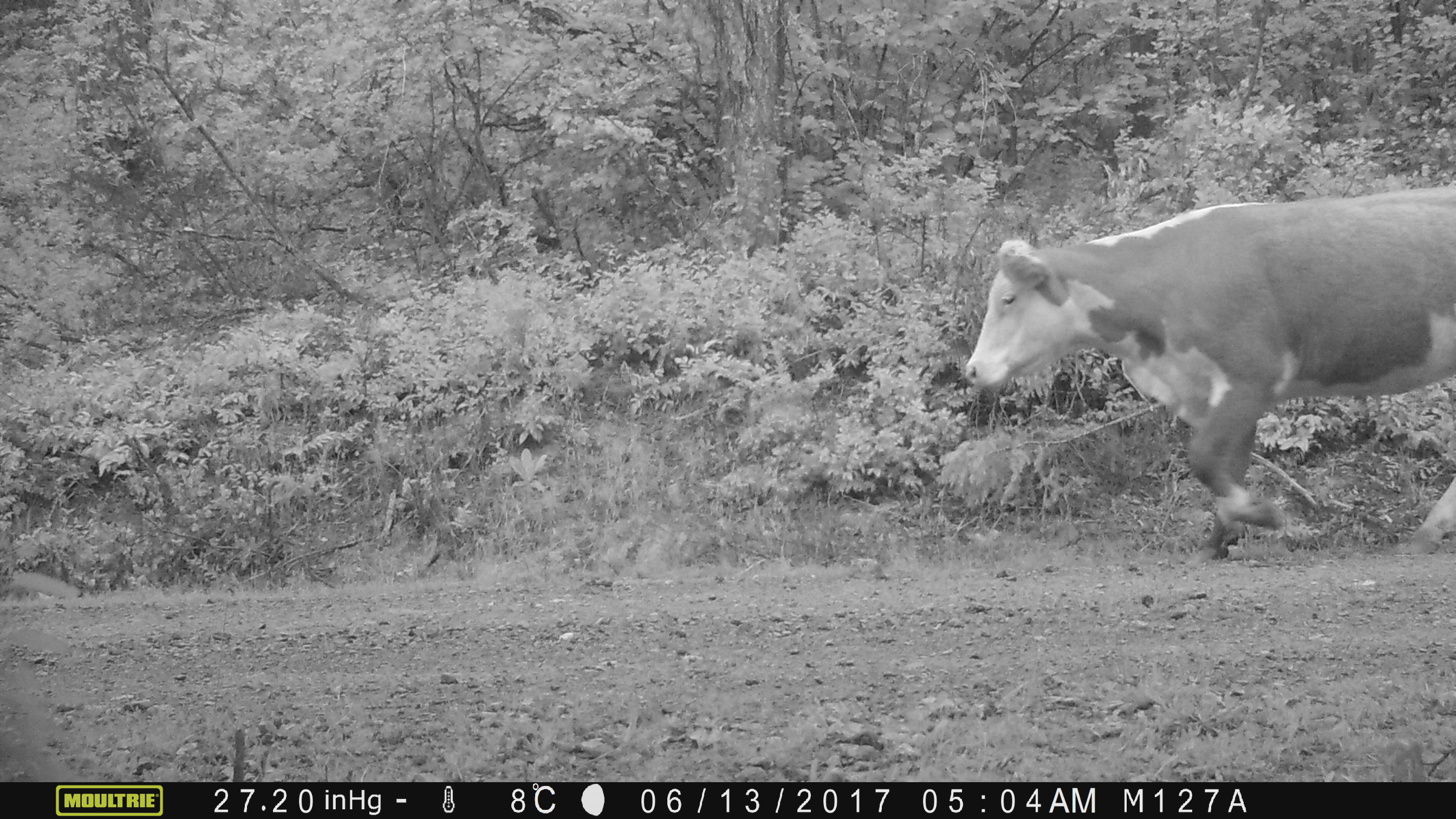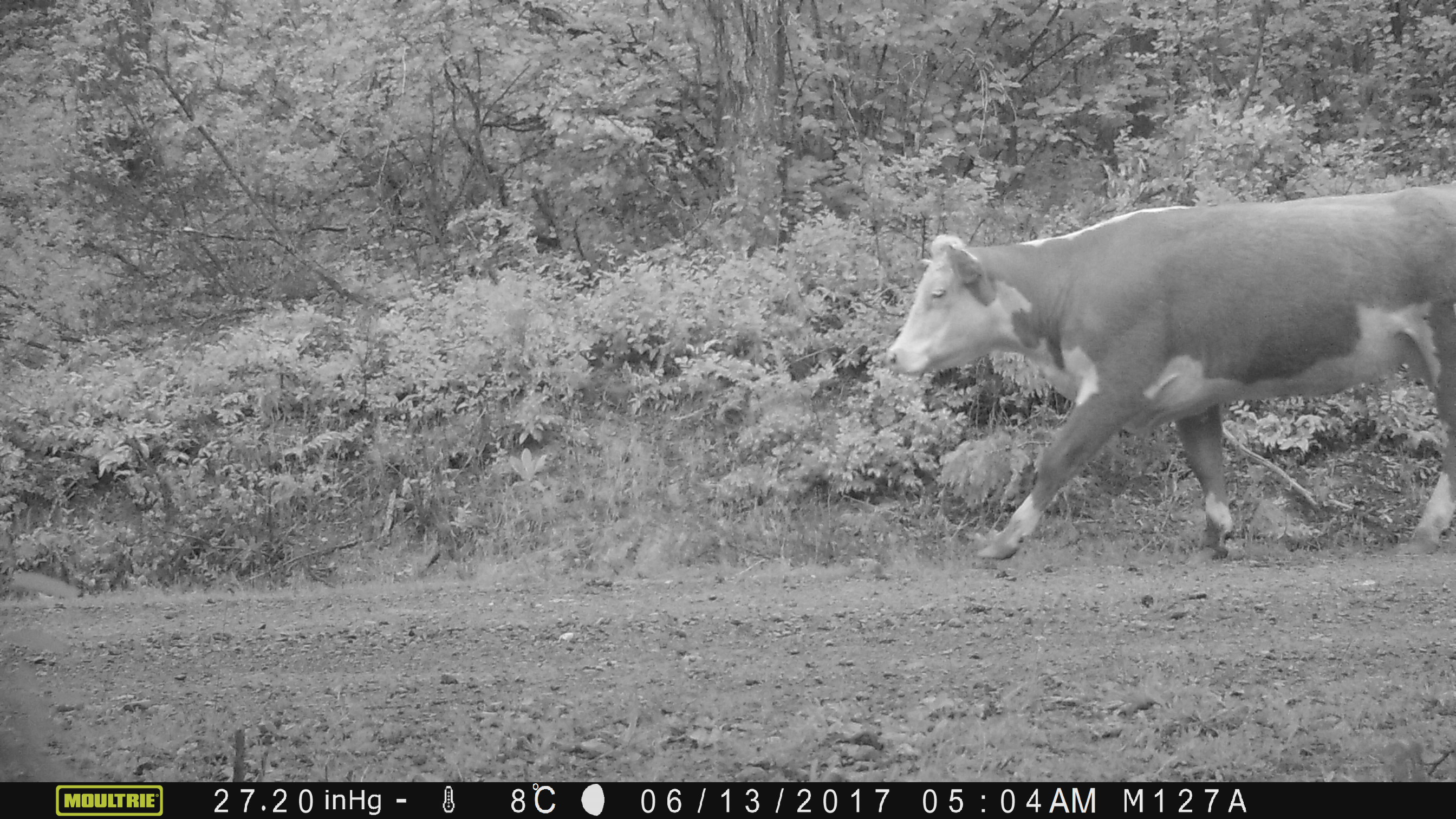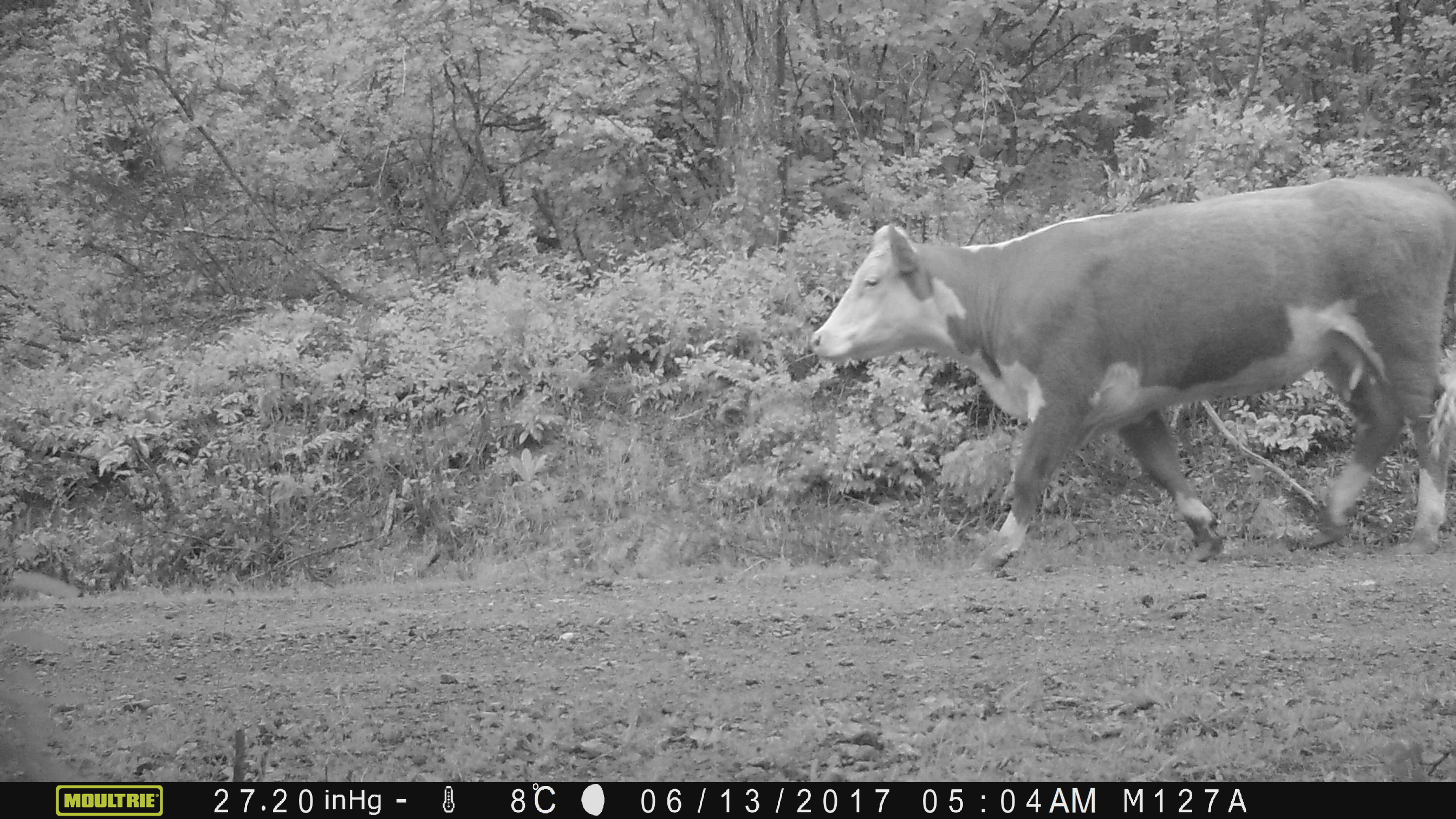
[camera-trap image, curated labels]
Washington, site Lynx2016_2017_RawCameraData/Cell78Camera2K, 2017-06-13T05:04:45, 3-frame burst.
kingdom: Animalia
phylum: Chordata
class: Mammalia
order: Artiodactyla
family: Bovidae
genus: Bos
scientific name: Bos taurus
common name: domestic cattle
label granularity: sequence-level